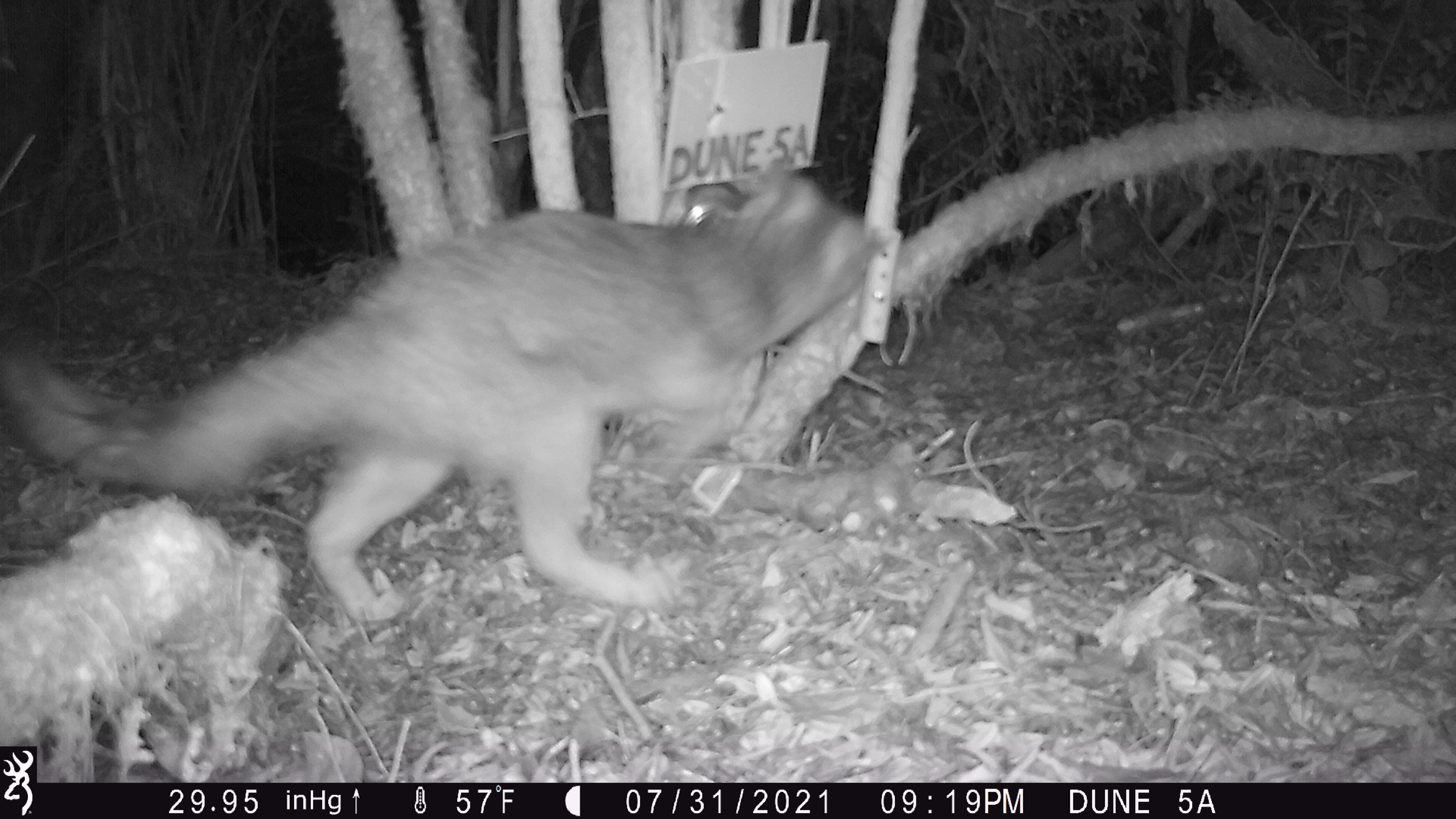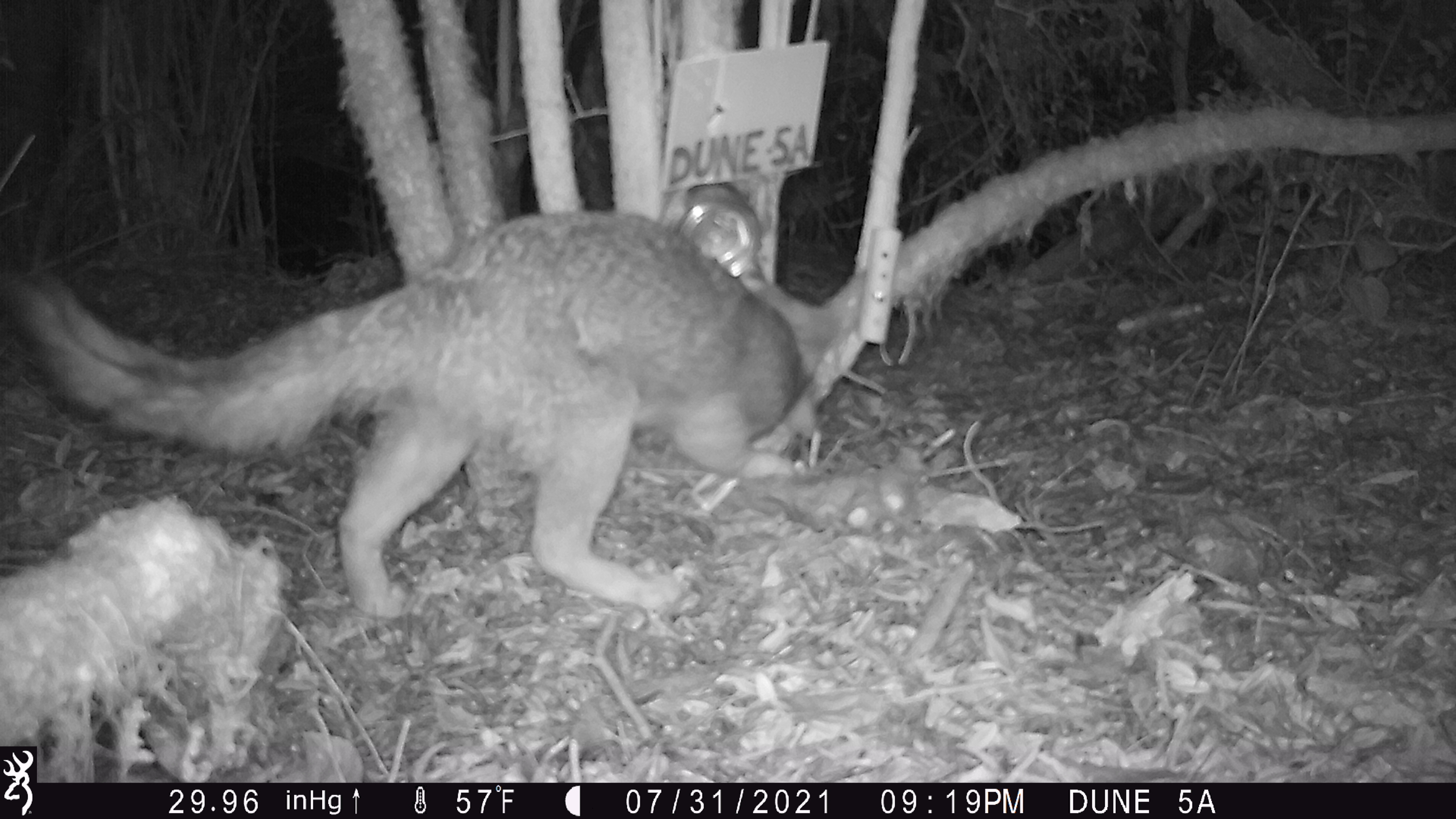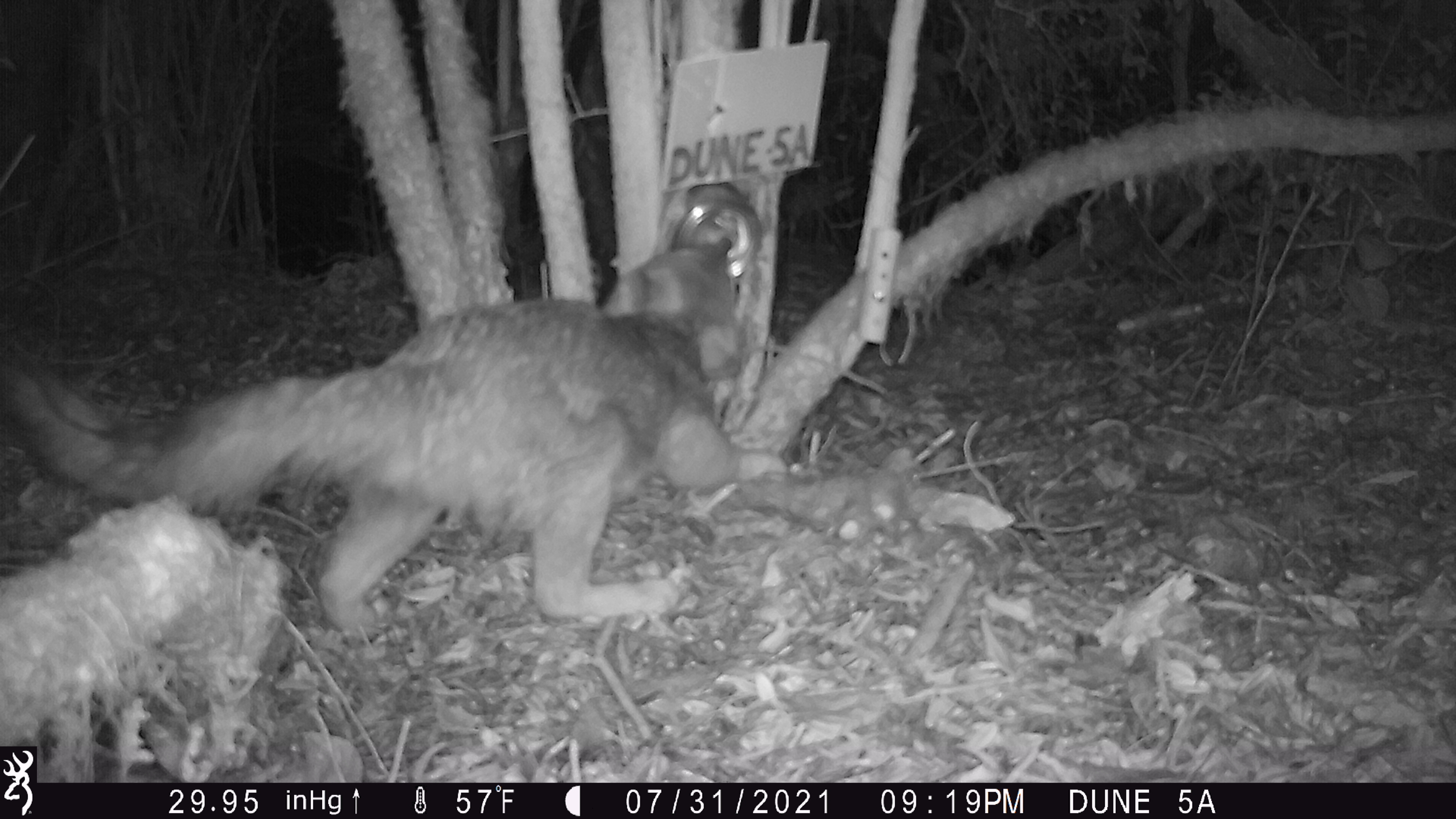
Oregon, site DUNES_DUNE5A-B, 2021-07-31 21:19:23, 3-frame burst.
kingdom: Animalia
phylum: Chordata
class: Mammalia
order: Carnivora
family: Canidae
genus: Urocyon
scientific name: Urocyon cinereoargenteus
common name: gray fox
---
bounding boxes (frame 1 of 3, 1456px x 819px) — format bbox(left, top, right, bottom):
gray fox: bbox(8, 139, 891, 652)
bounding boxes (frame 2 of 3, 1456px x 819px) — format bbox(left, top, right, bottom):
gray fox: bbox(0, 187, 833, 631)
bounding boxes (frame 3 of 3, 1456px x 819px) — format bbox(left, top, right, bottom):
gray fox: bbox(2, 217, 793, 656)